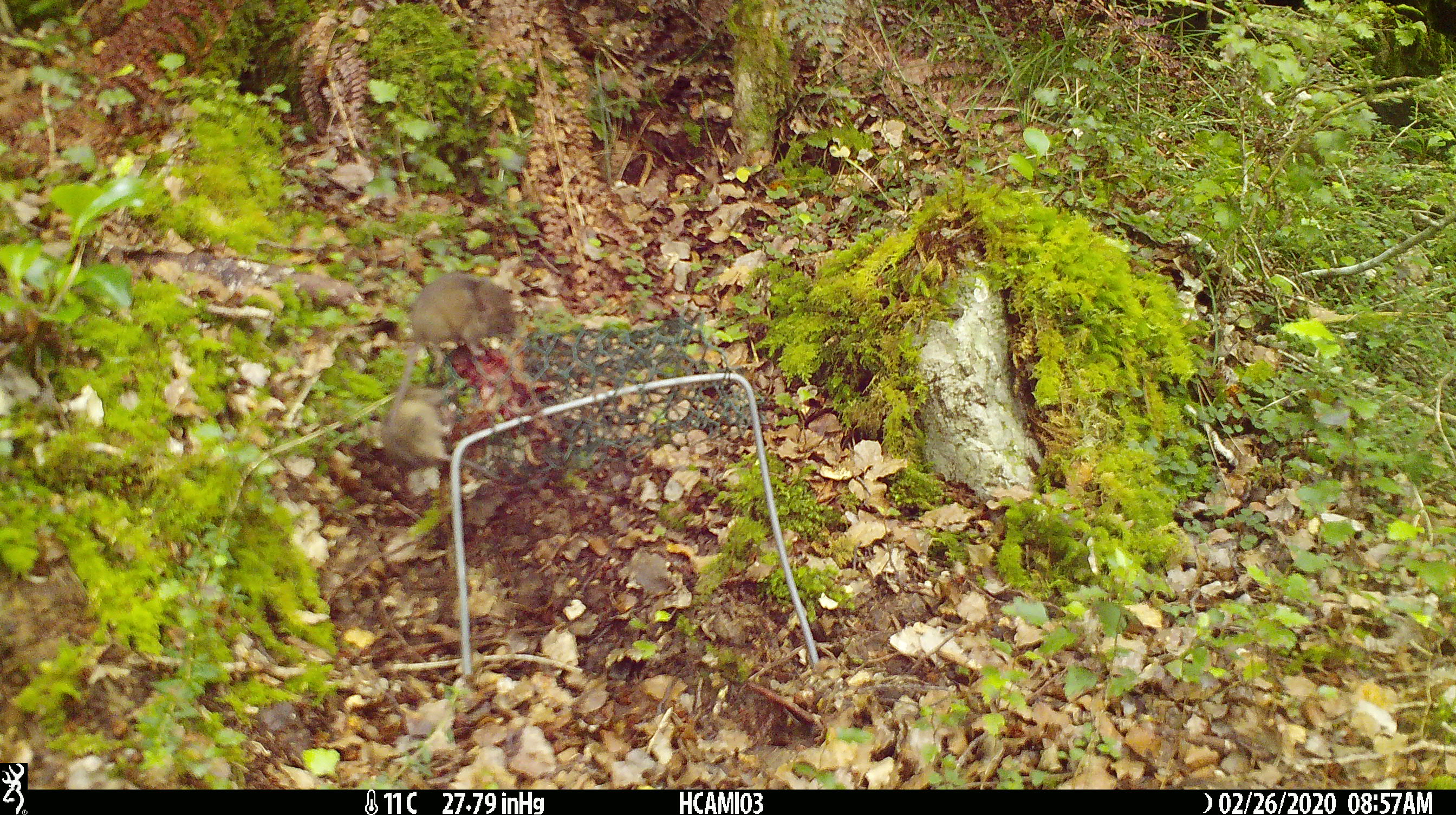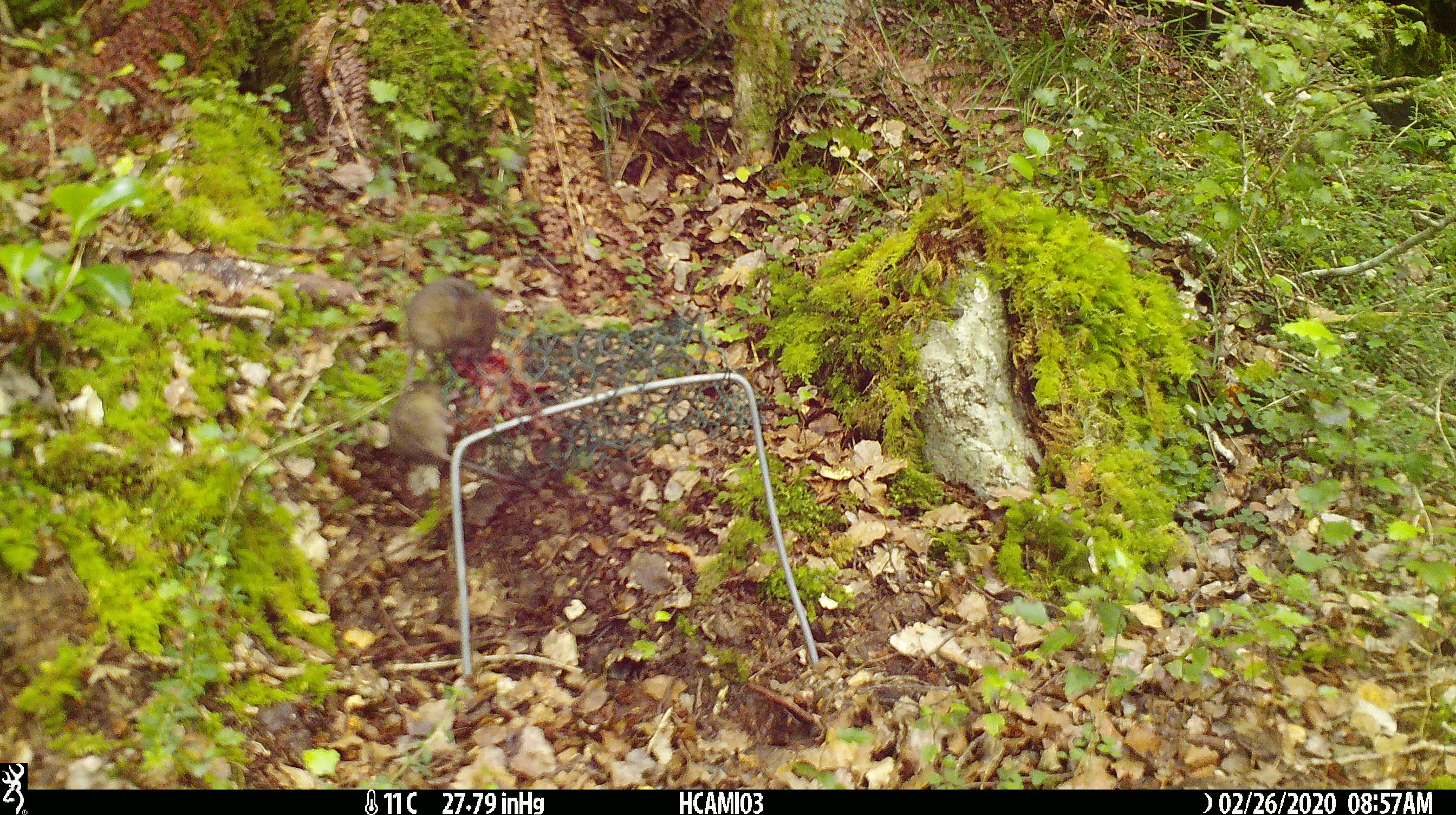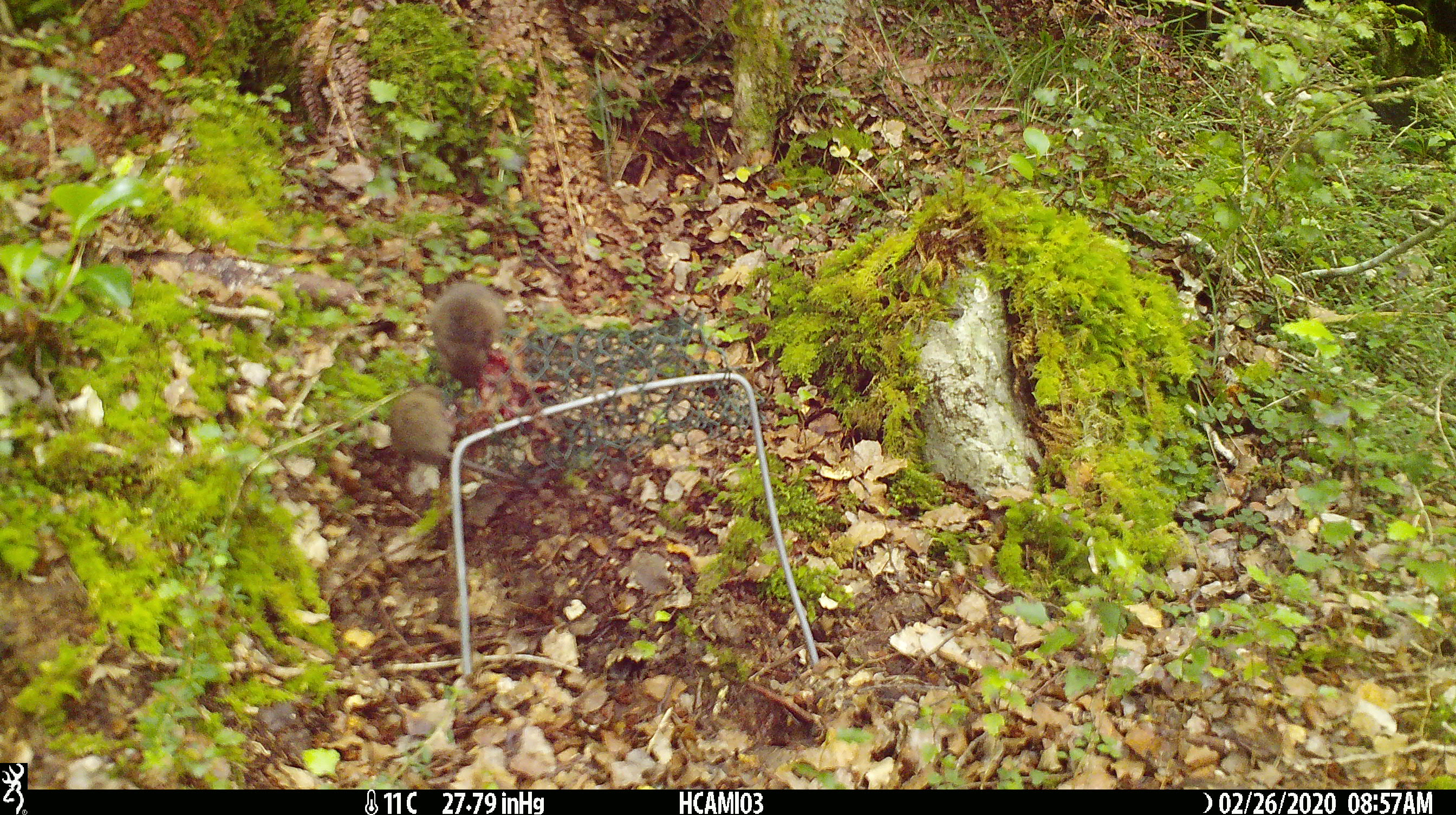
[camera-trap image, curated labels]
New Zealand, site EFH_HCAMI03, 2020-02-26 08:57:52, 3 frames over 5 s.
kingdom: Animalia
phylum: Chordata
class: Mammalia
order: Rodentia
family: Muridae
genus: Mus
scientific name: Mus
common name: mouse